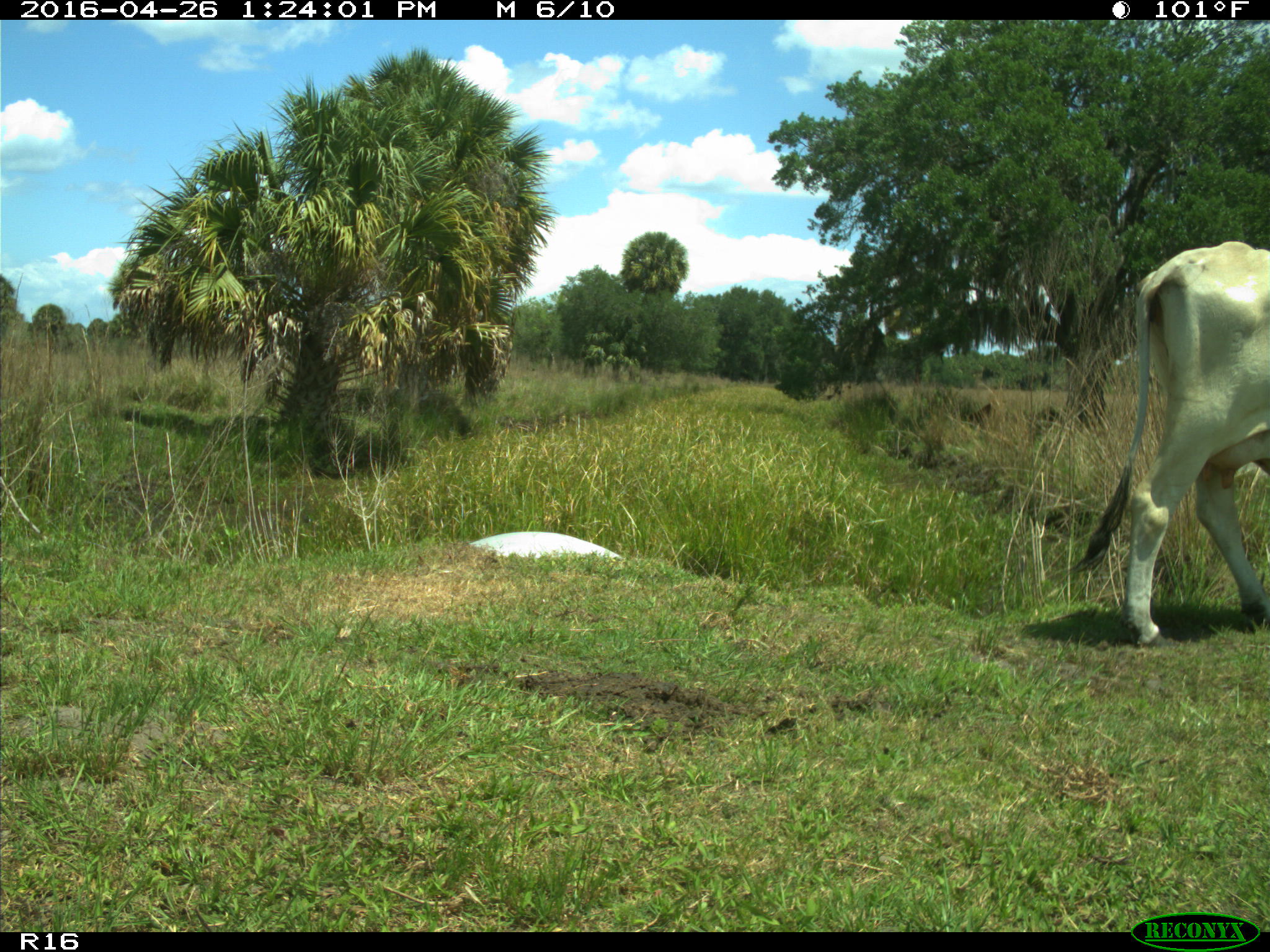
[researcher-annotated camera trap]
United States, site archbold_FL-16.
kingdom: Animalia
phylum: Chordata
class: Mammalia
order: Artiodactyla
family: Bovidae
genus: Bos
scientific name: Bos taurus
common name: domestic cow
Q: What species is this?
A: Bos taurus (domestic cow).